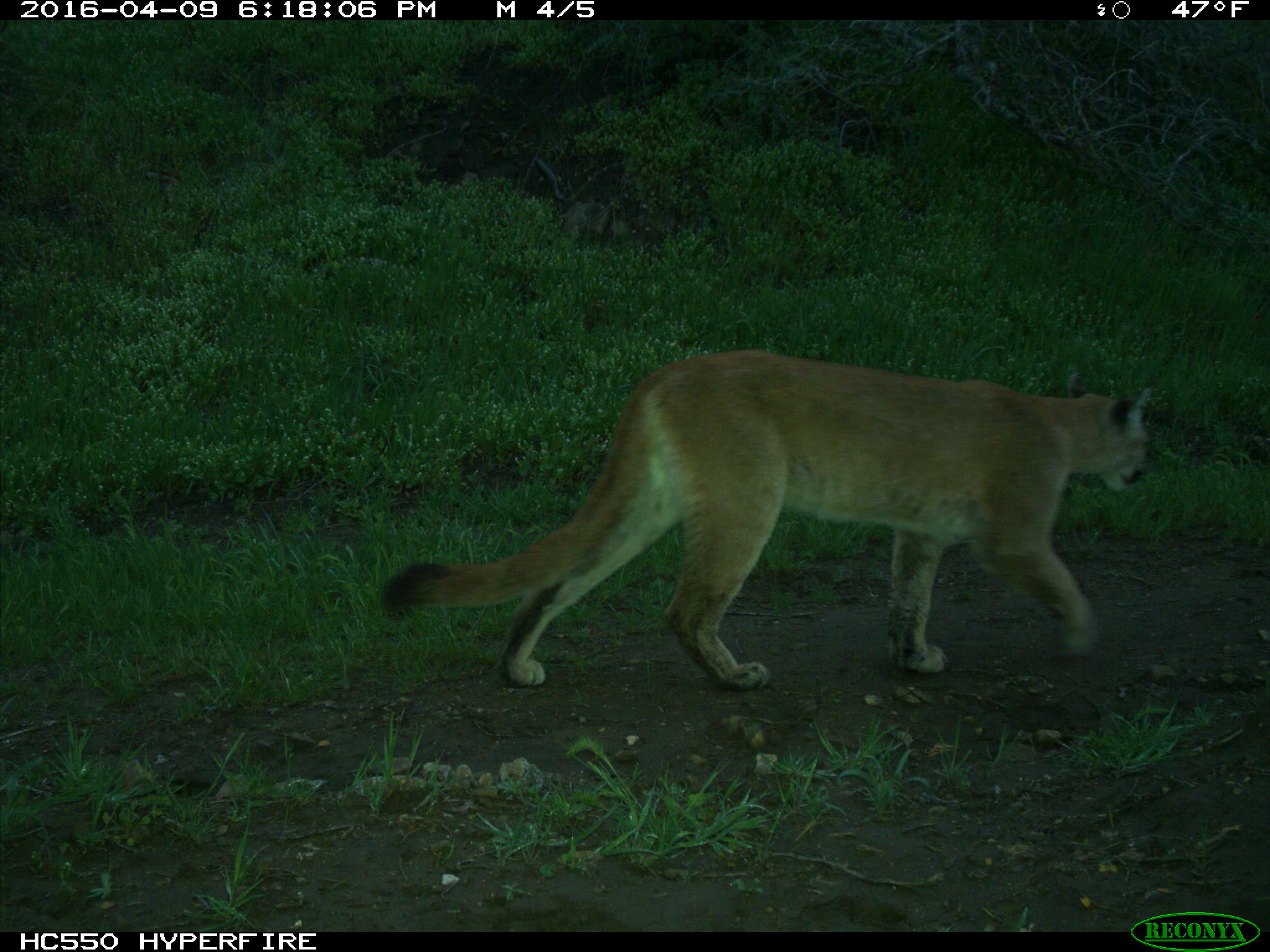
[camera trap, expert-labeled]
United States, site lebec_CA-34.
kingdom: Animalia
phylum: Chordata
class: Mammalia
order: Carnivora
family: Felidae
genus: Puma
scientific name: Puma concolor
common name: mountain lion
Puma concolor (mountain lion).